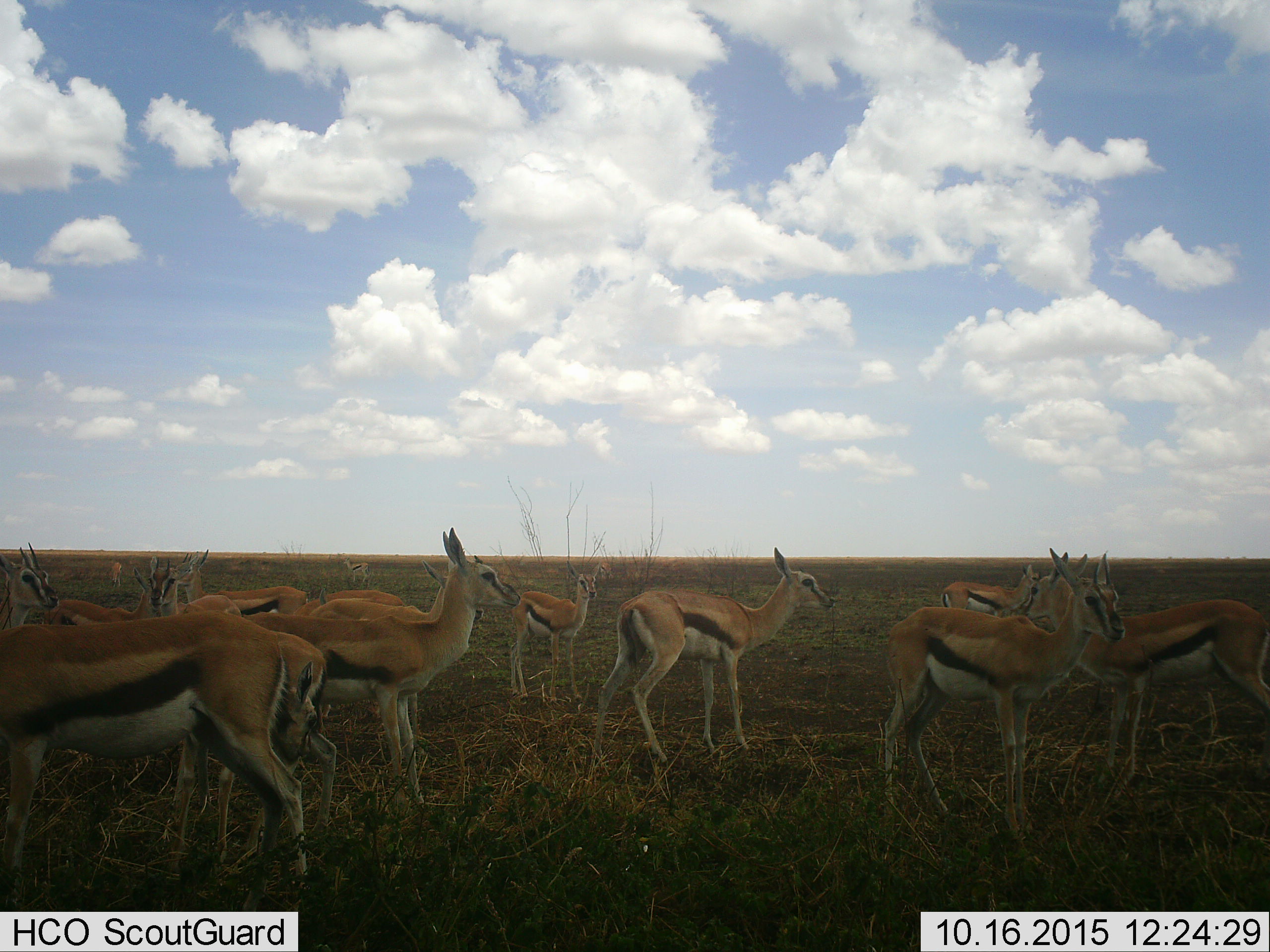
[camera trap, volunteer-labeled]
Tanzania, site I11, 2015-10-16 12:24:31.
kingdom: Animalia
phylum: Chordata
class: Mammalia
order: Artiodactyla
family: Bovidae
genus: Eudorcas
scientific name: Eudorcas thomsonii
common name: thomson's gazelle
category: gazellethomsons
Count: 11-50.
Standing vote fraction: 100%.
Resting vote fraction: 0%.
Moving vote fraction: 0%.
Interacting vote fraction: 0%.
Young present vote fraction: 10%.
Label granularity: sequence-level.